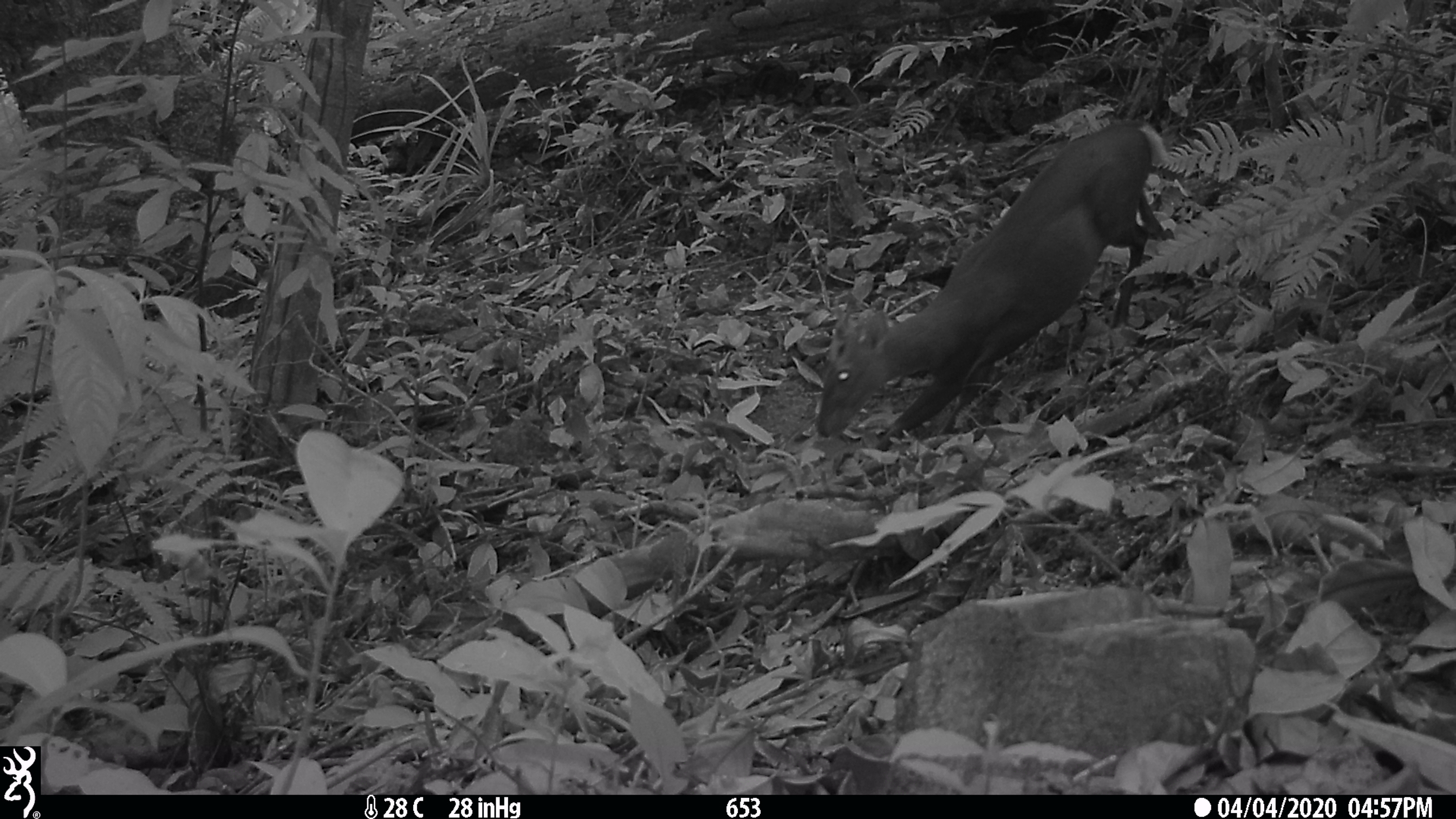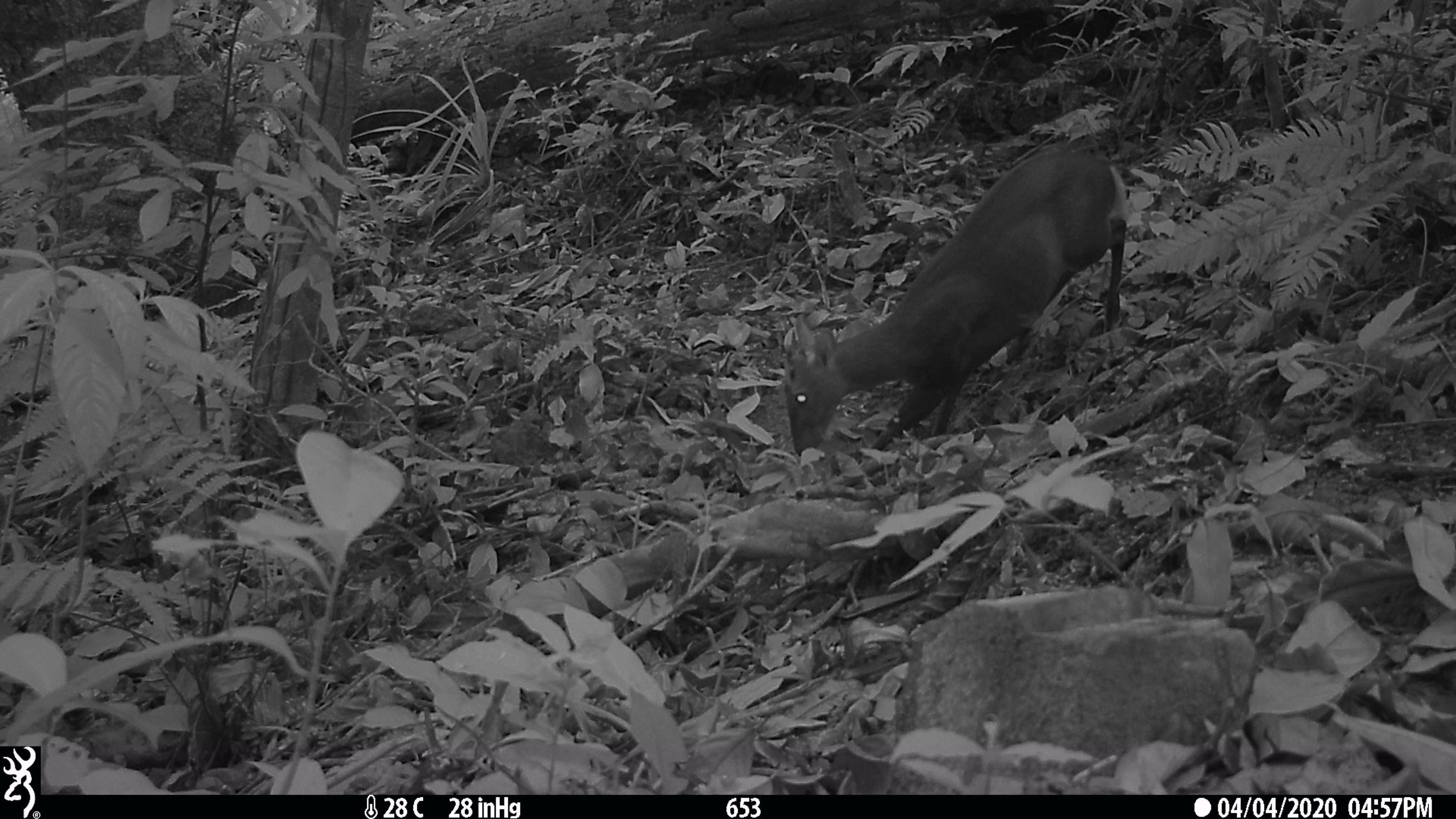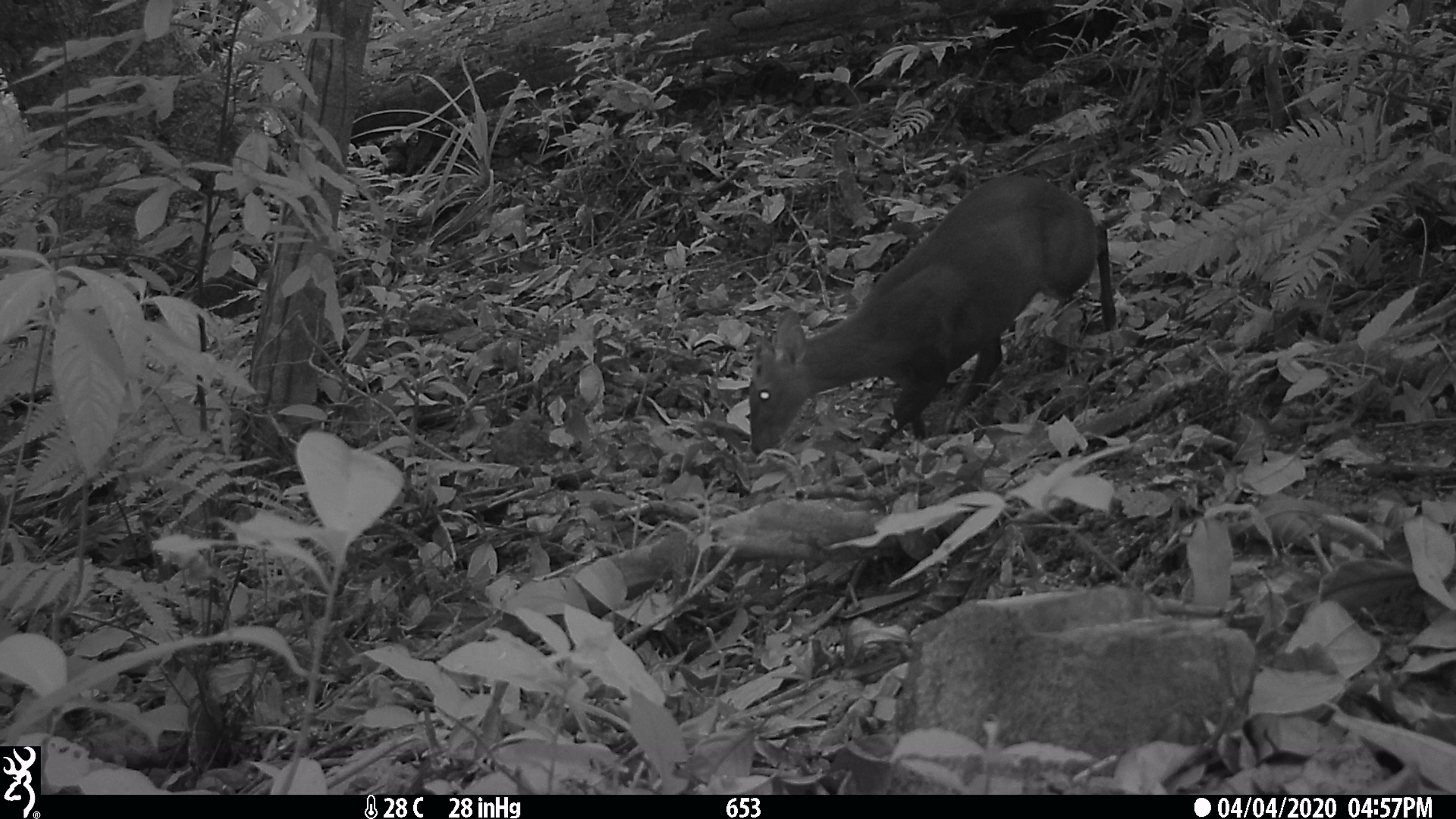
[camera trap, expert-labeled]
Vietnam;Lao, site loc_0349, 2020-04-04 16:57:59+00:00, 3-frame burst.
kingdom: Animalia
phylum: Chordata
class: Mammalia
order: Artiodactyla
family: Cervidae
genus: Muntiacus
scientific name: Muntiacus vuquangensis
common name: large-antlered muntjac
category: large antlered muntjac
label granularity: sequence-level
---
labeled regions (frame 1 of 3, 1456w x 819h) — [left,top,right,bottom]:
large antlered muntjac: [815,120,1169,451]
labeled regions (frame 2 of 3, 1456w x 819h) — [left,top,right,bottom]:
large antlered muntjac: [782,146,1127,460]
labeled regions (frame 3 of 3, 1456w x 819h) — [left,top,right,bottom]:
large antlered muntjac: [746,173,1116,456]